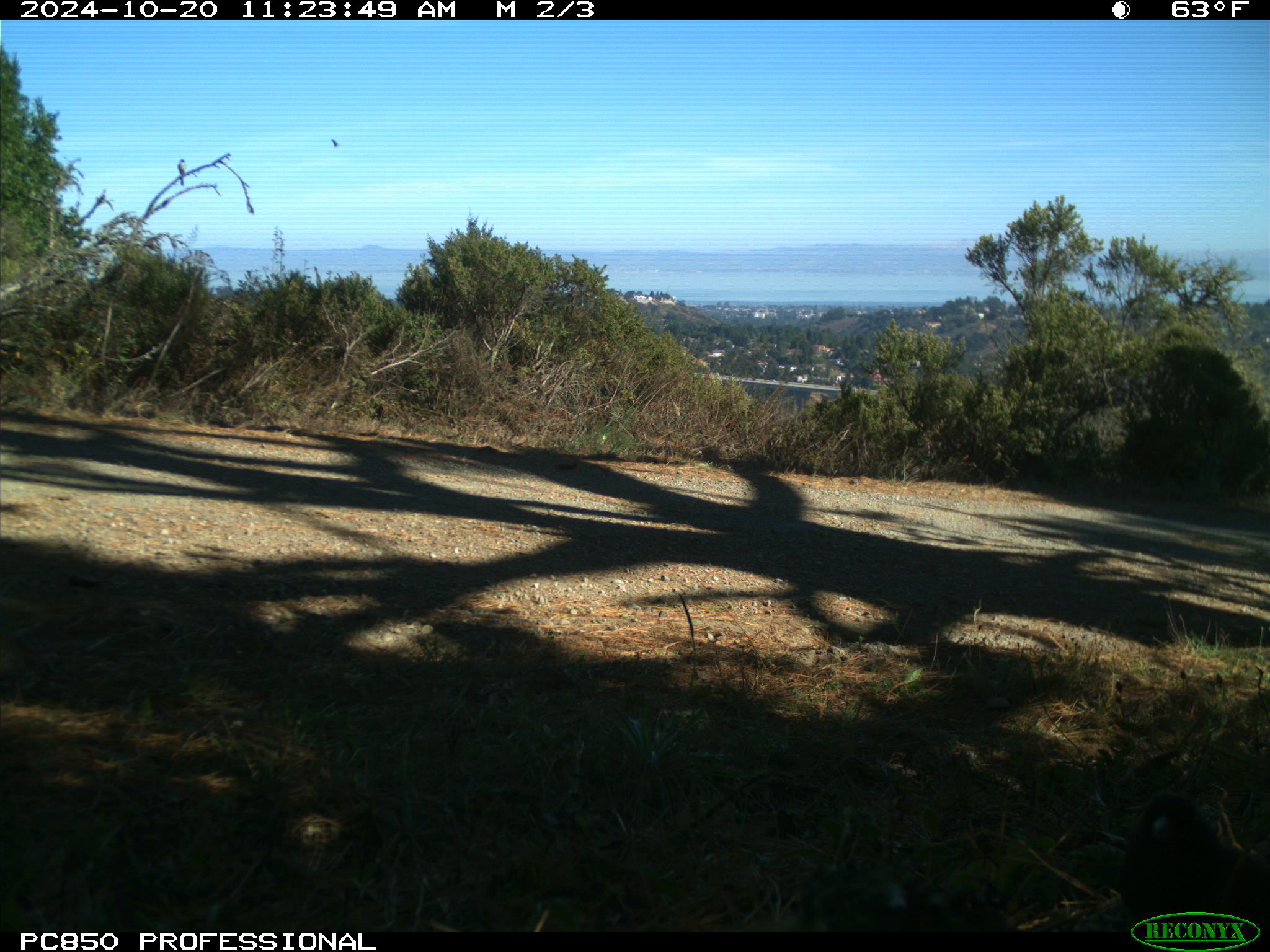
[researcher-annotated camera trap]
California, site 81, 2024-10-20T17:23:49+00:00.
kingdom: Animalia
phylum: Chordata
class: Aves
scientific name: Aves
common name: bird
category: unknown bird